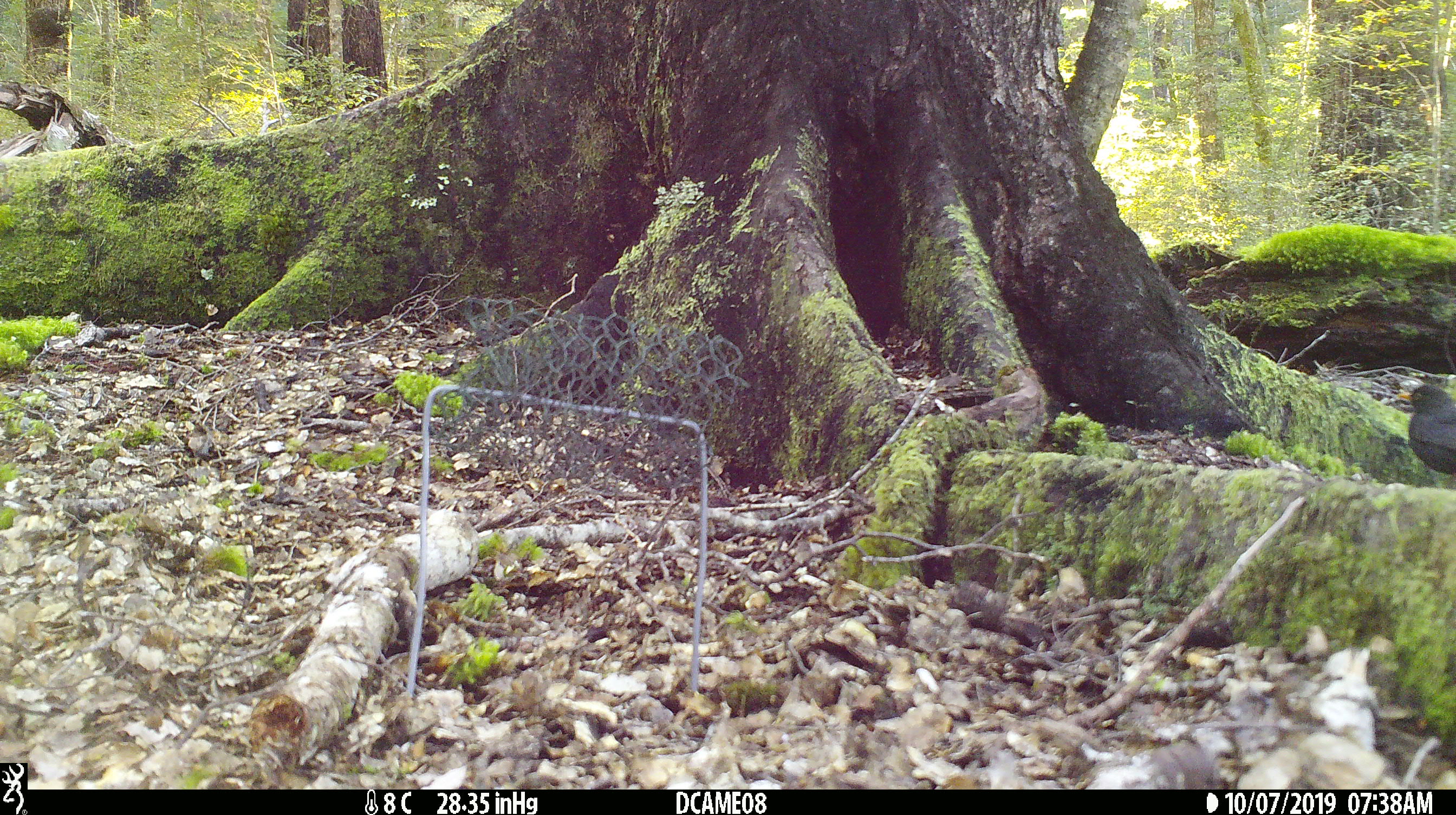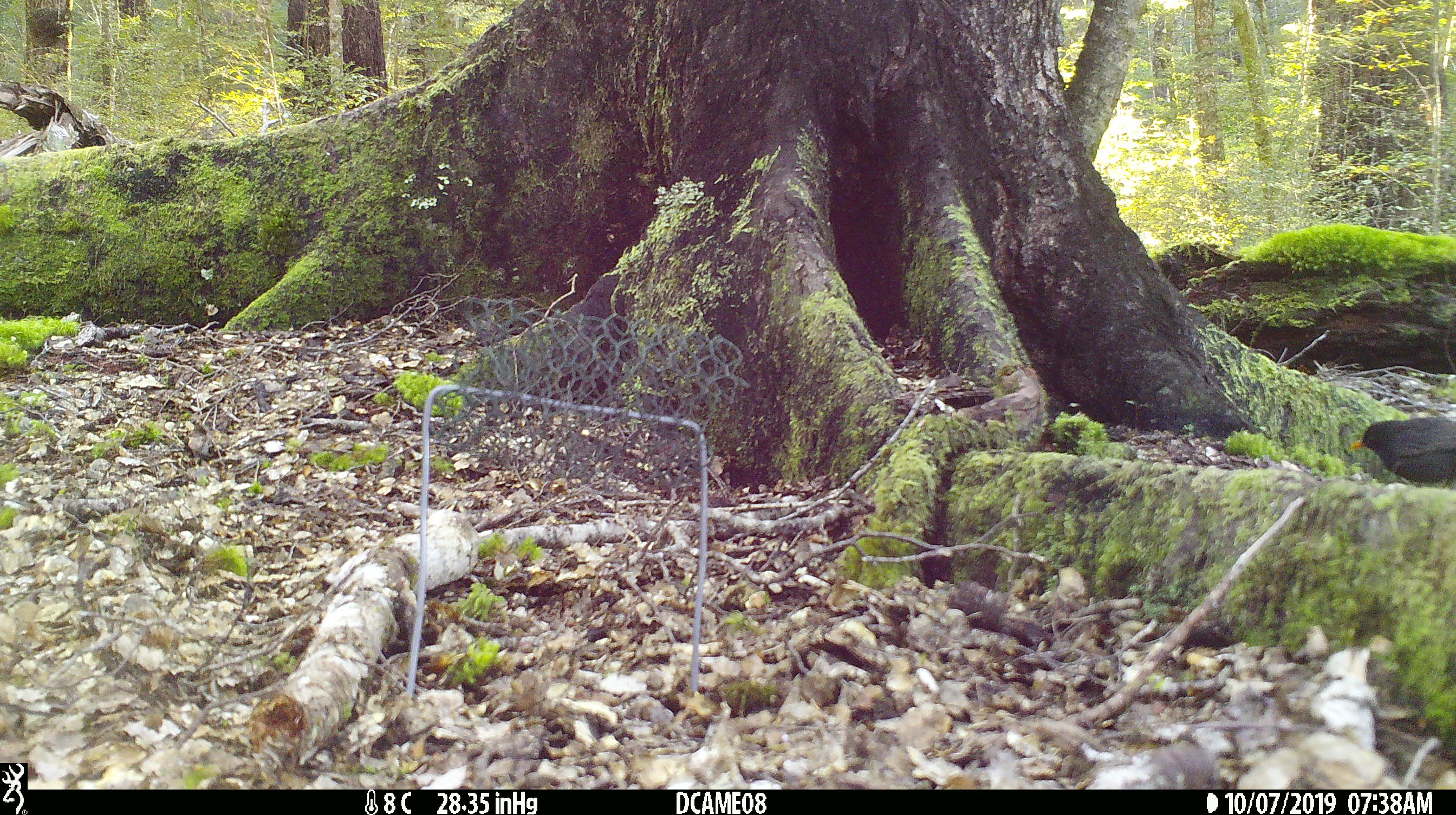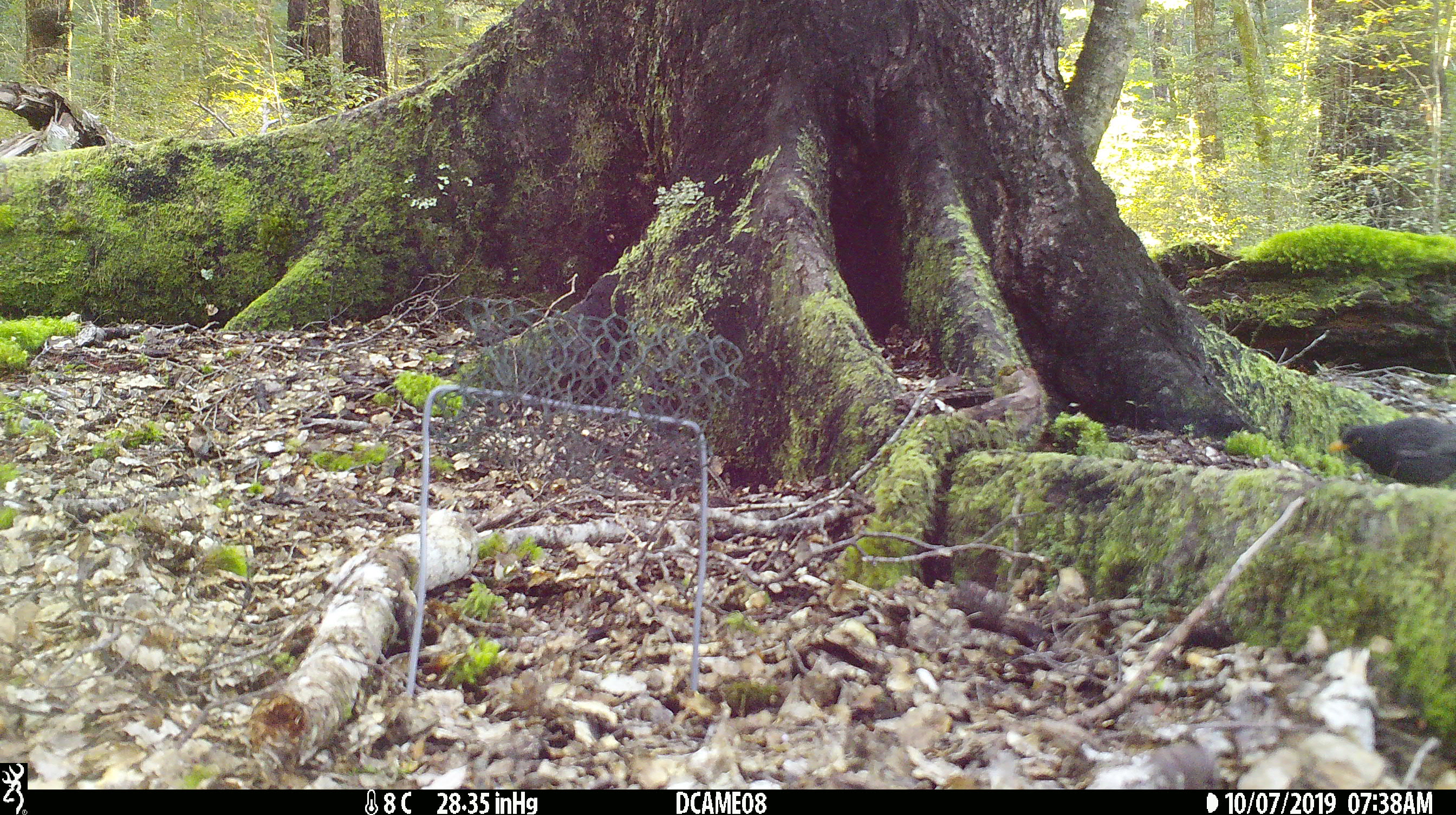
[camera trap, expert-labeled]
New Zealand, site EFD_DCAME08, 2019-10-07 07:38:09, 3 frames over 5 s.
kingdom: Animalia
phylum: Chordata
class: Aves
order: Passeriformes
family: Turdidae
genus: Turdus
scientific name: Turdus merula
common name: eurasian blackbird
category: blackbird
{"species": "blackbird (eurasian blackbird) (Turdus merula)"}